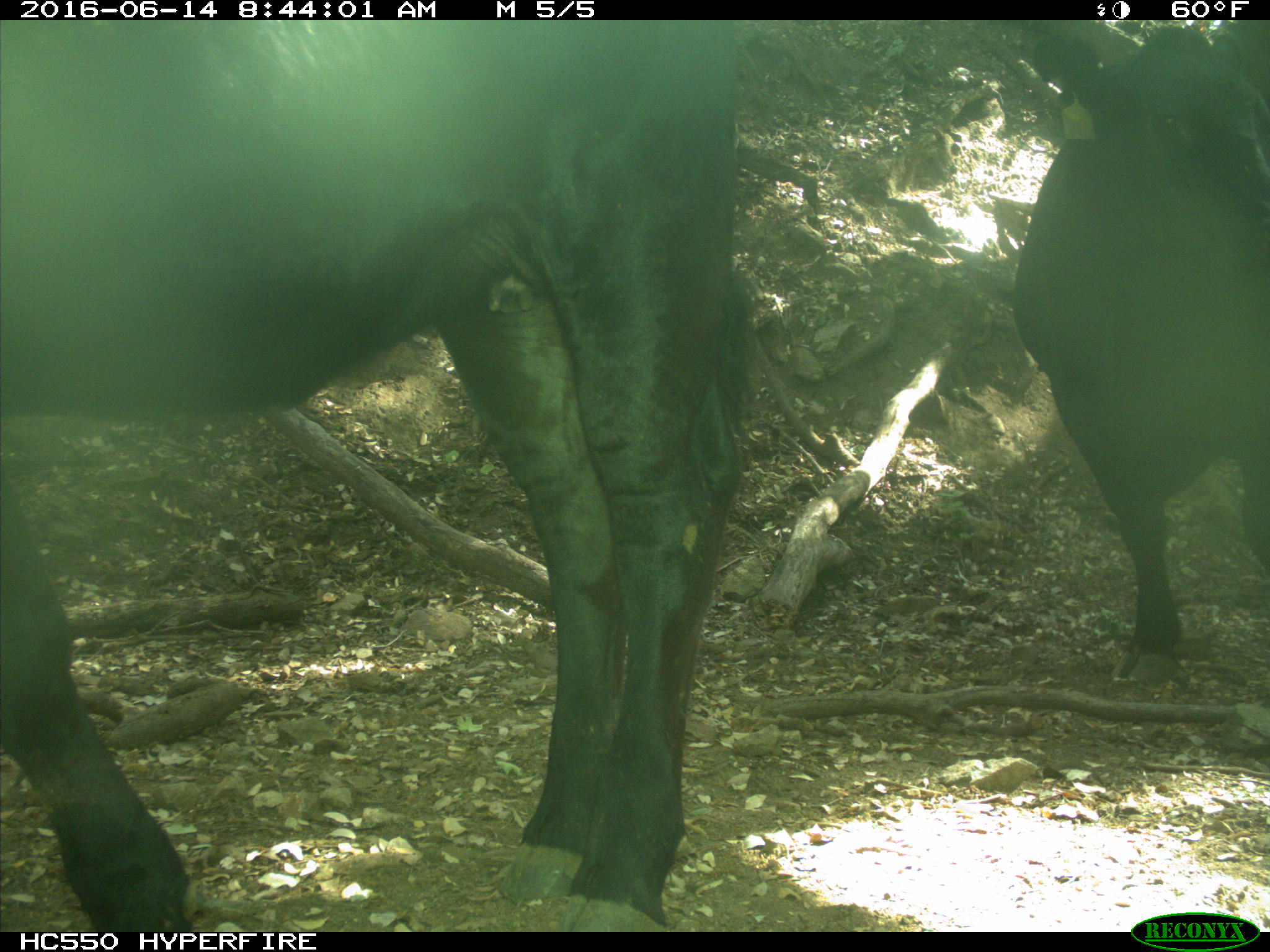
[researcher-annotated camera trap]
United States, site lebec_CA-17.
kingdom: Animalia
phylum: Chordata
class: Mammalia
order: Artiodactyla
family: Bovidae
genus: Bos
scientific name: Bos taurus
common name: domestic cow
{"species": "Bos taurus (domestic cow)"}